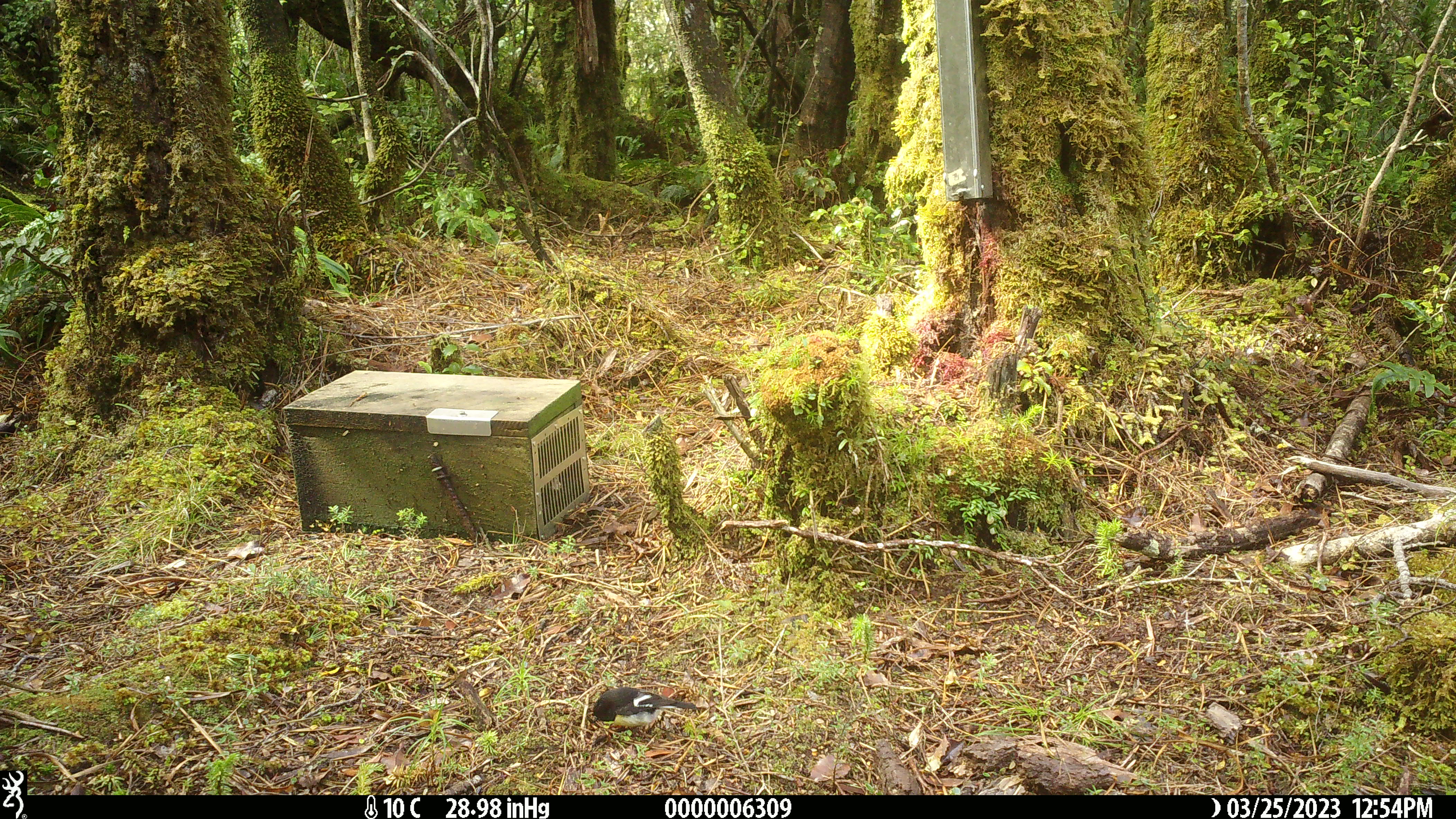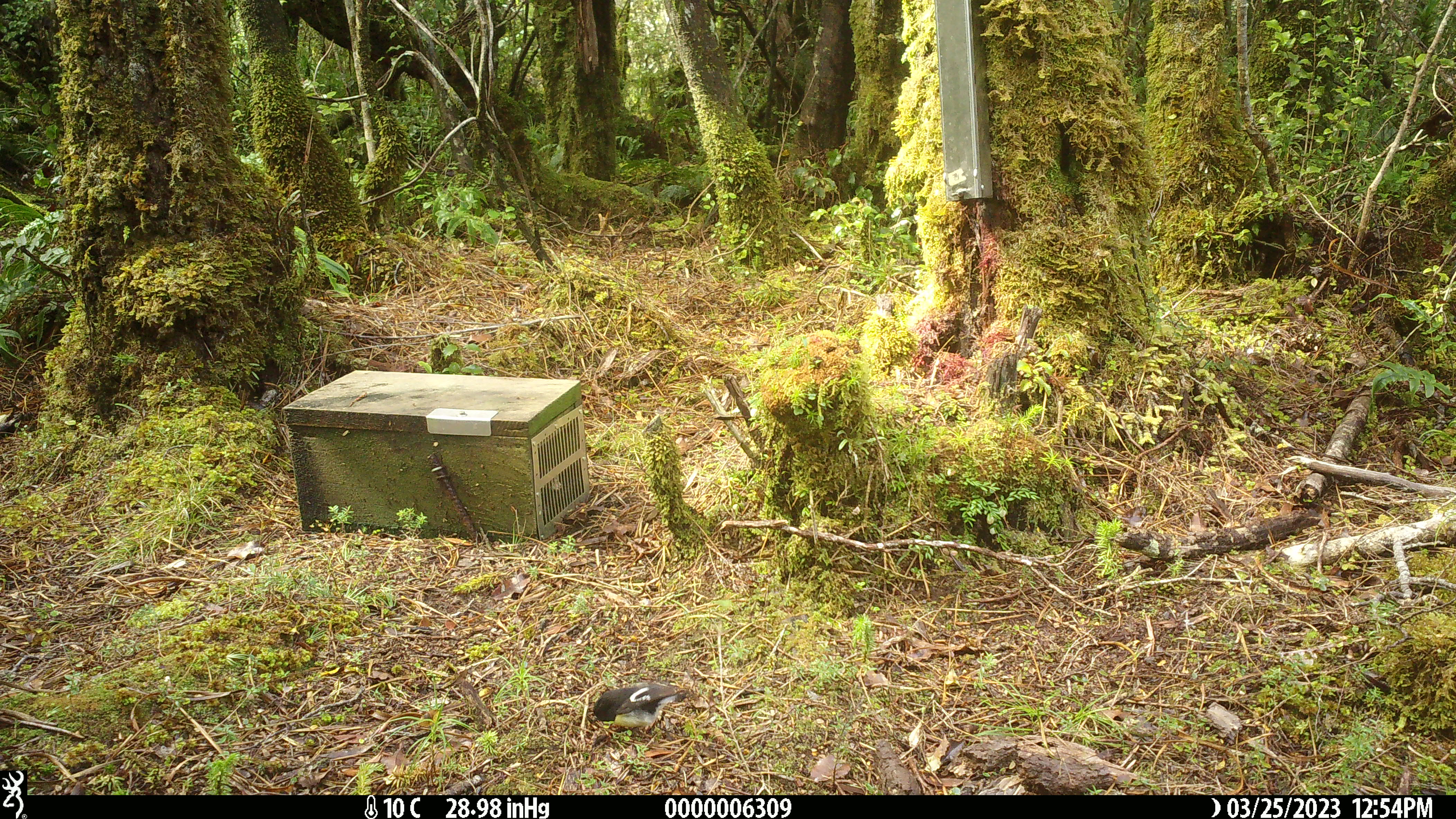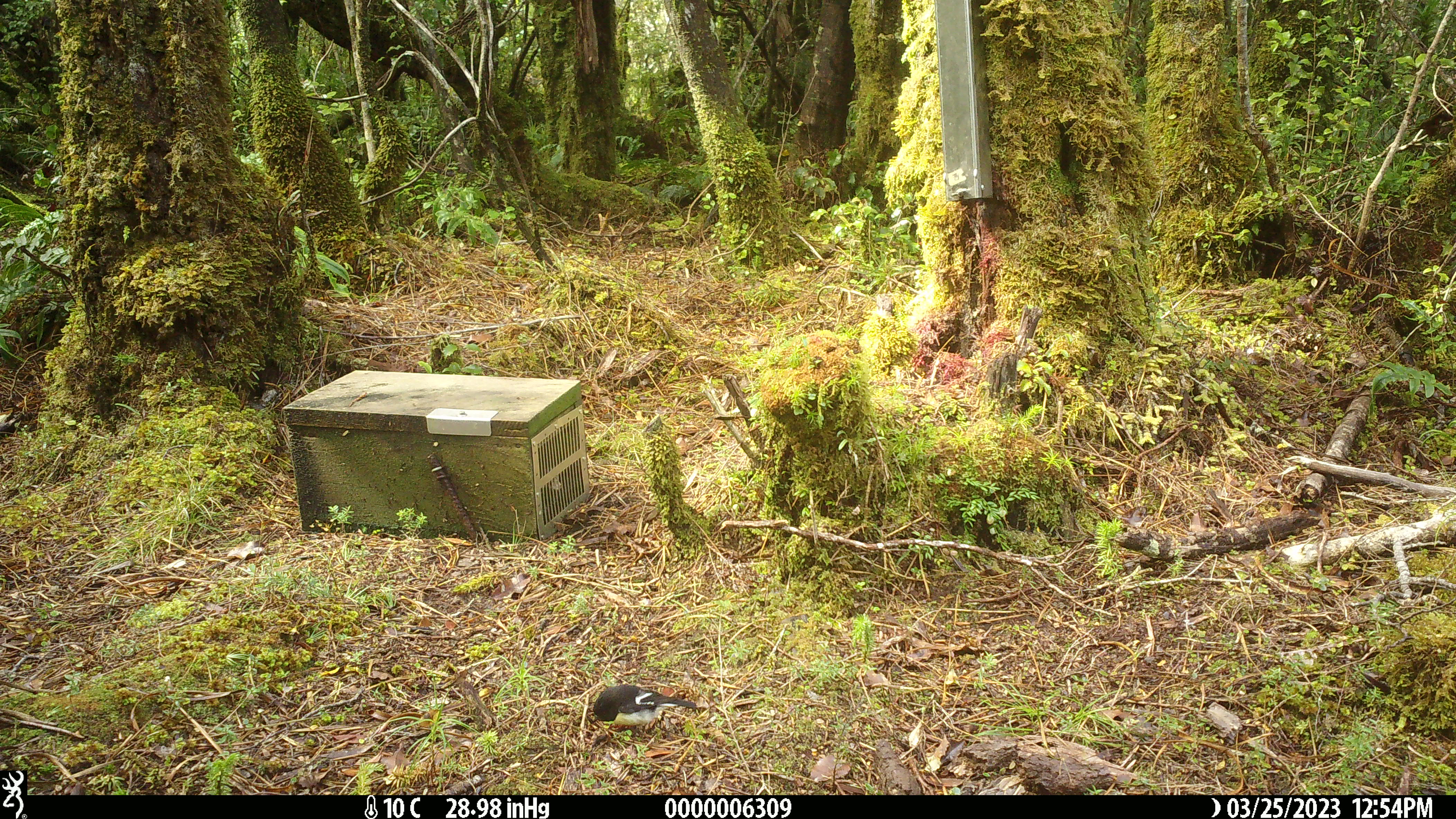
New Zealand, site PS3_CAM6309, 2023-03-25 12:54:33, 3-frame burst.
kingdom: Animalia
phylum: Chordata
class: Aves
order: Passeriformes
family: Petroicidae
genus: Petroica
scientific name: Petroica macrocephala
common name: tomtit